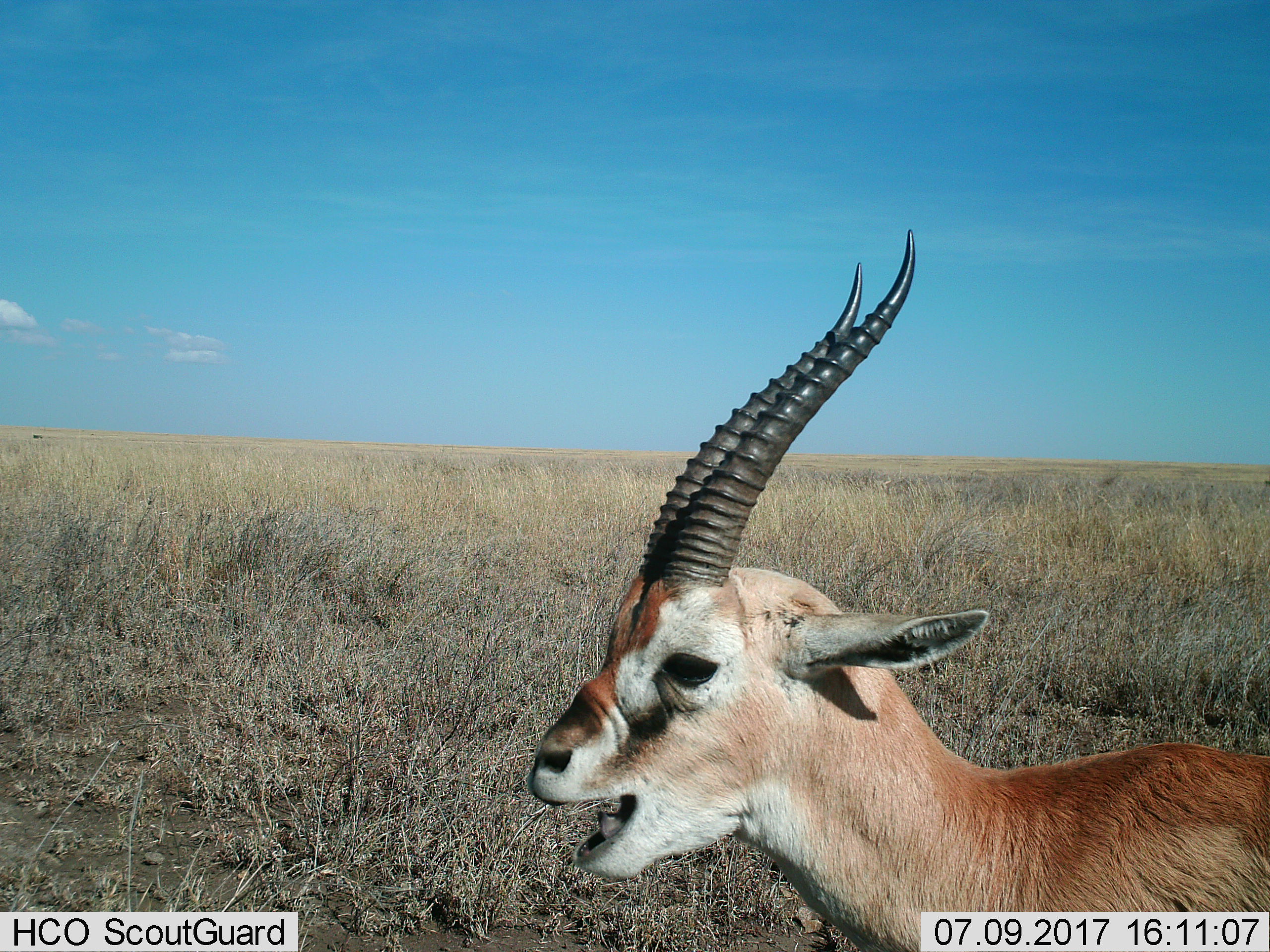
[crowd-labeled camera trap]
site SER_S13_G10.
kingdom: Animalia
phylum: Chordata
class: Mammalia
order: Artiodactyla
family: Bovidae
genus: Nanger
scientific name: Nanger granti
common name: grant's gazelle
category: gazellegrants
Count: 1.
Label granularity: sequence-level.